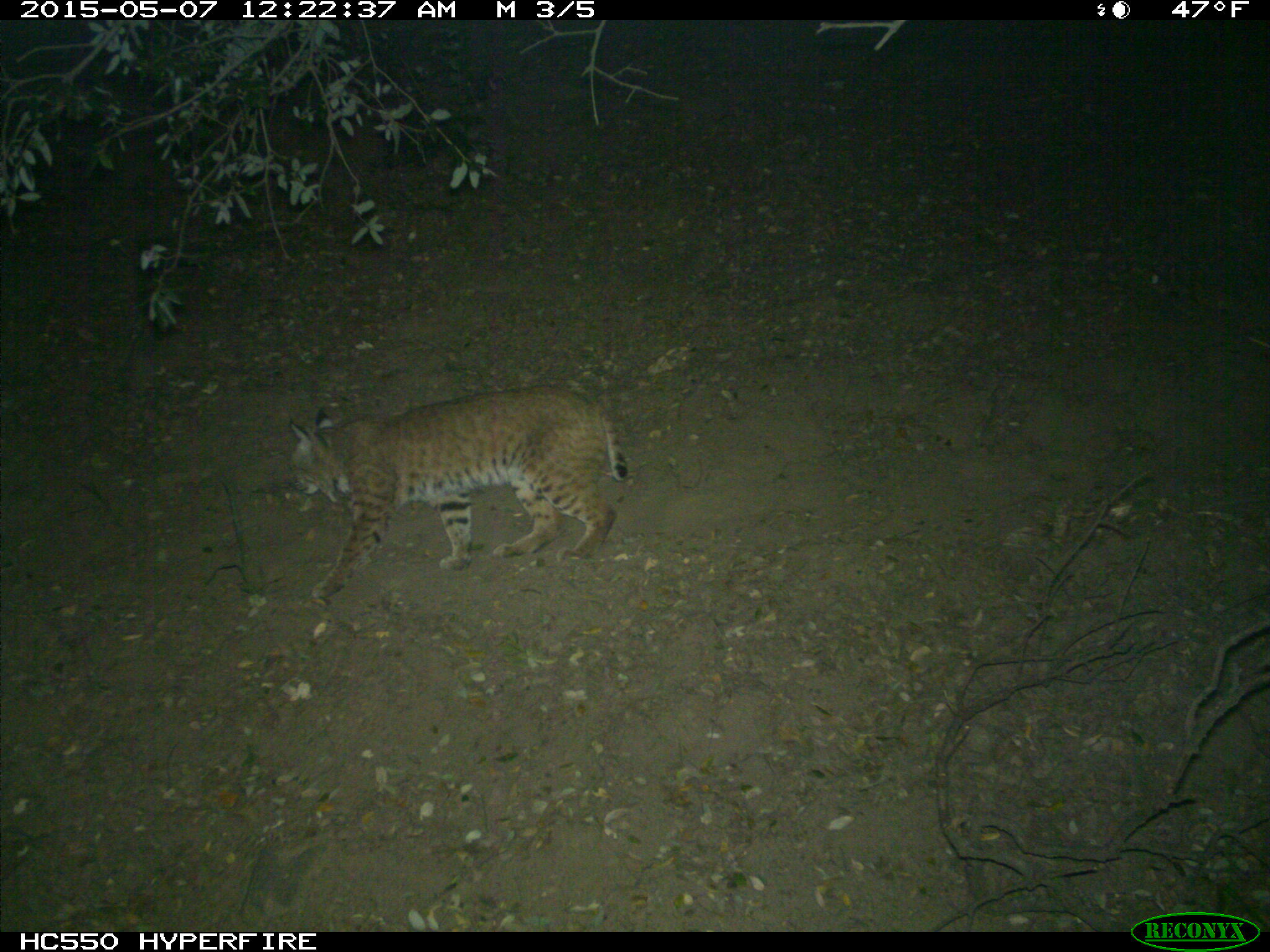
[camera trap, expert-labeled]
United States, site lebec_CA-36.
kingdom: Animalia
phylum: Chordata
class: Mammalia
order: Carnivora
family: Felidae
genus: Lynx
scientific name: Lynx rufus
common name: bobcat